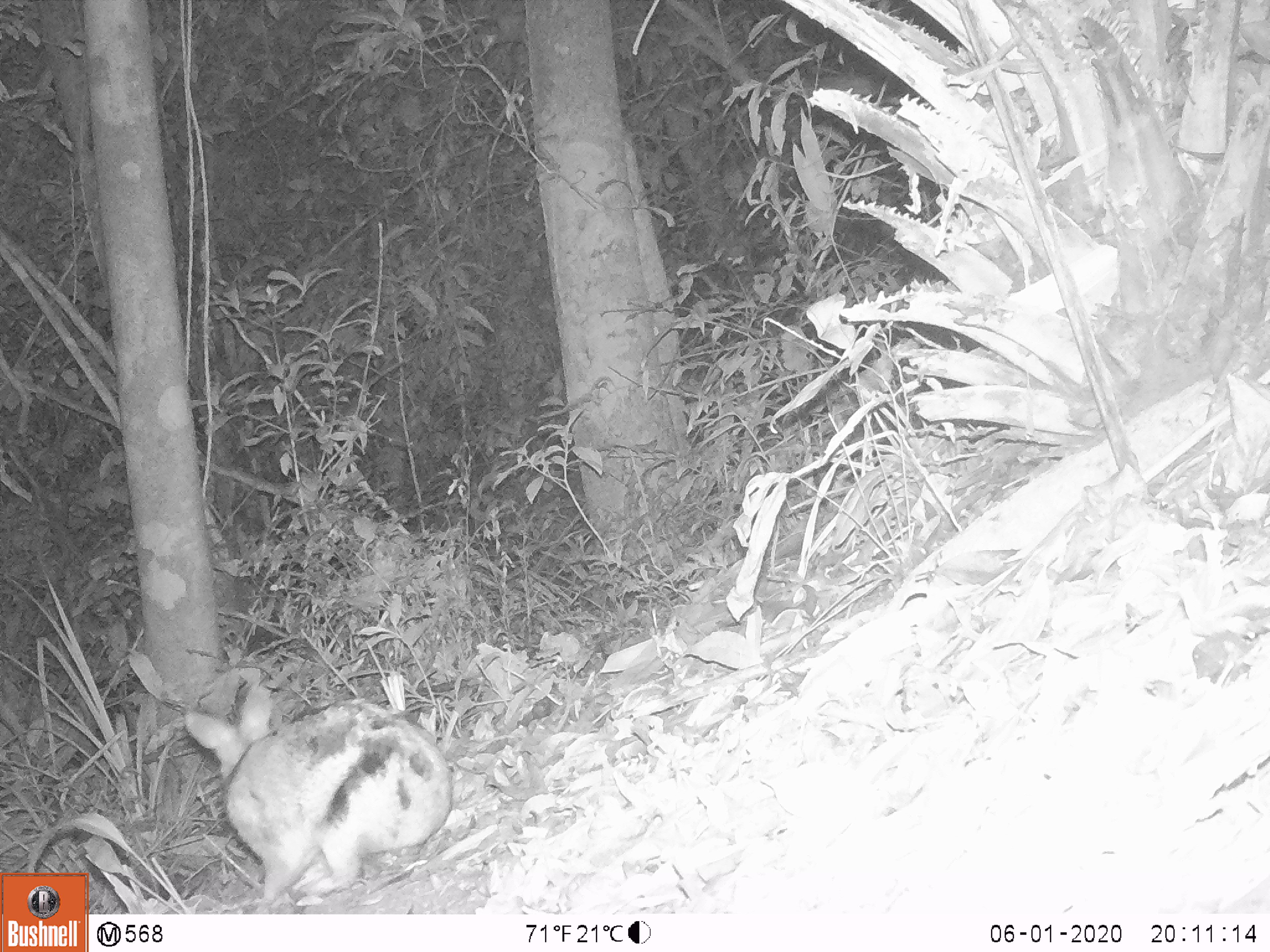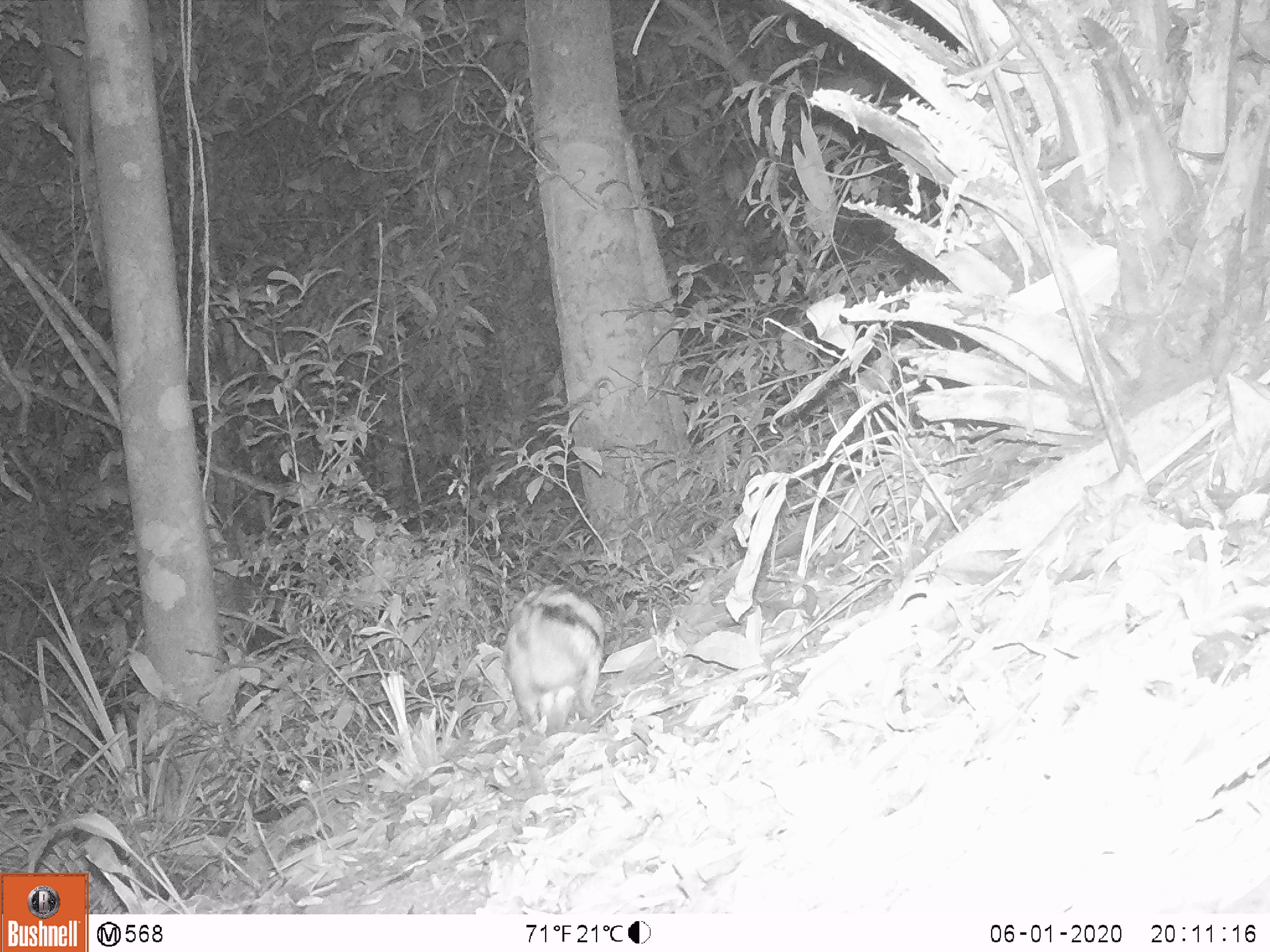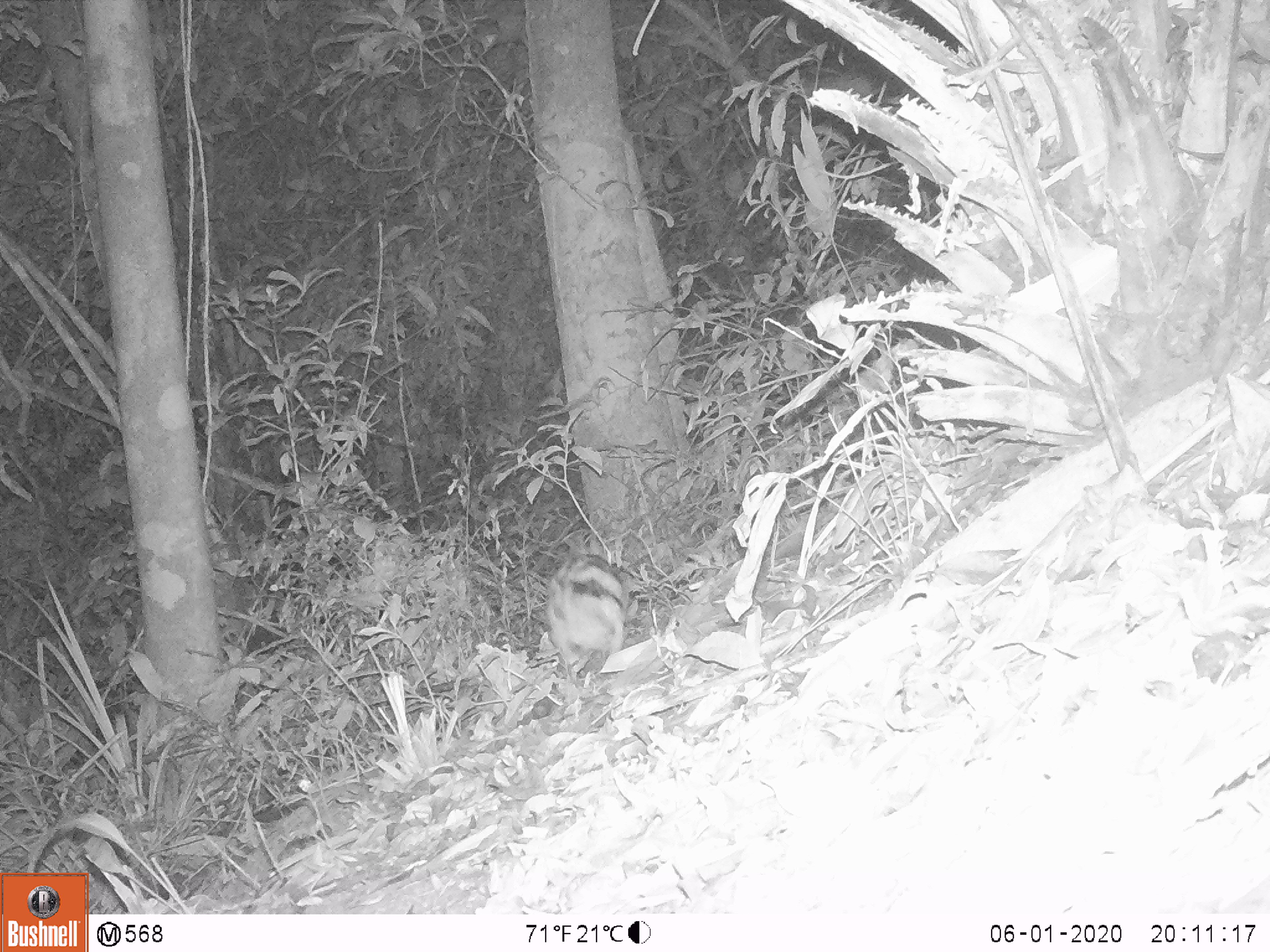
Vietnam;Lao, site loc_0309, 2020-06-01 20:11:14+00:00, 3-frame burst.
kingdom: Animalia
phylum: Chordata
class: Mammalia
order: Lagomorpha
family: Leporidae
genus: Nesolagus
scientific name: Nesolagus timminsi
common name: annamite striped rabbit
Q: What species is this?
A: Annamite striped rabbit (Nesolagus timminsi).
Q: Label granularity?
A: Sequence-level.